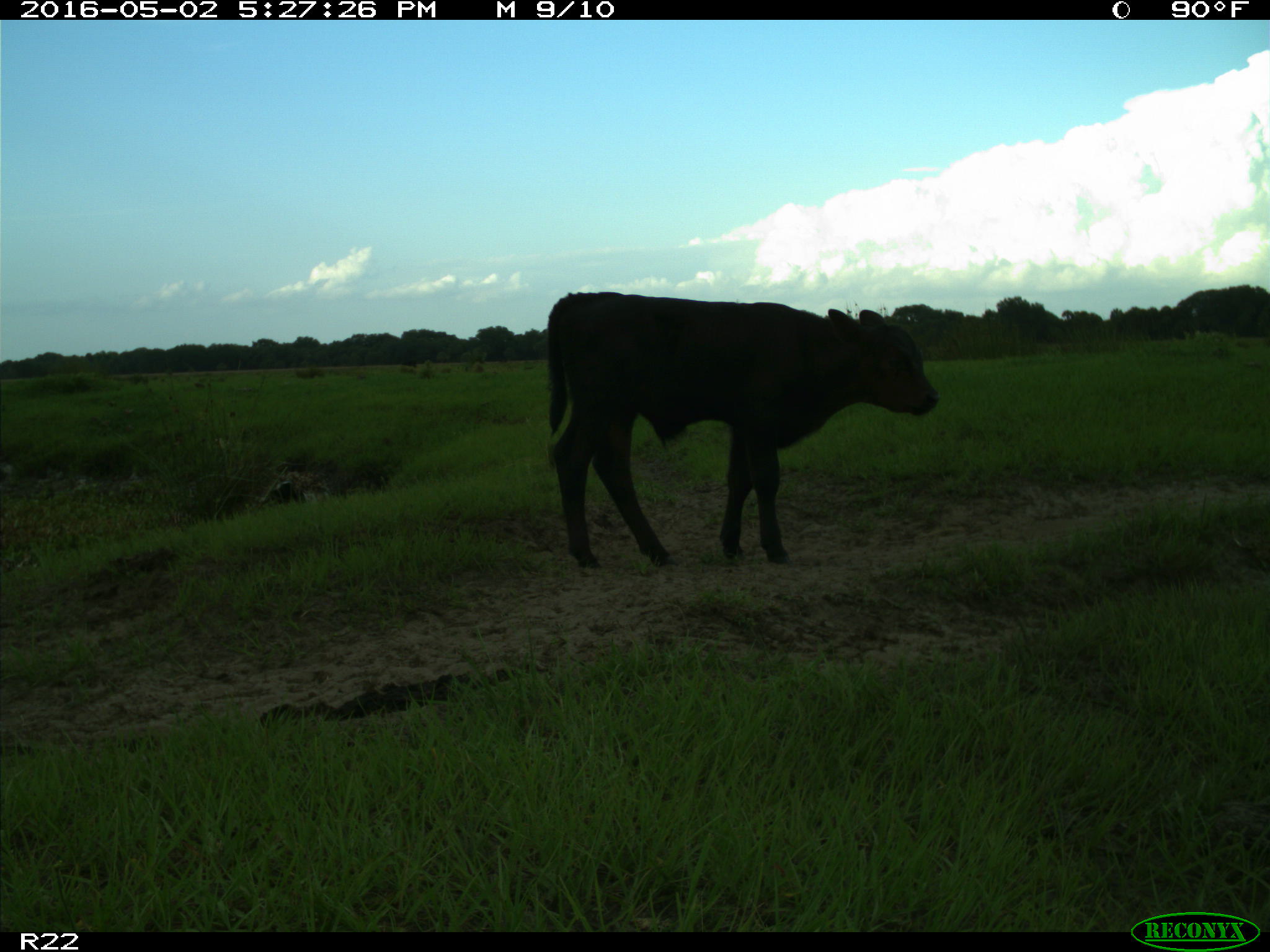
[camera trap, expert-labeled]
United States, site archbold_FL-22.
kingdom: Animalia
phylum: Chordata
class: Mammalia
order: Artiodactyla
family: Bovidae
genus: Bos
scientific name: Bos taurus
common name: domestic cow